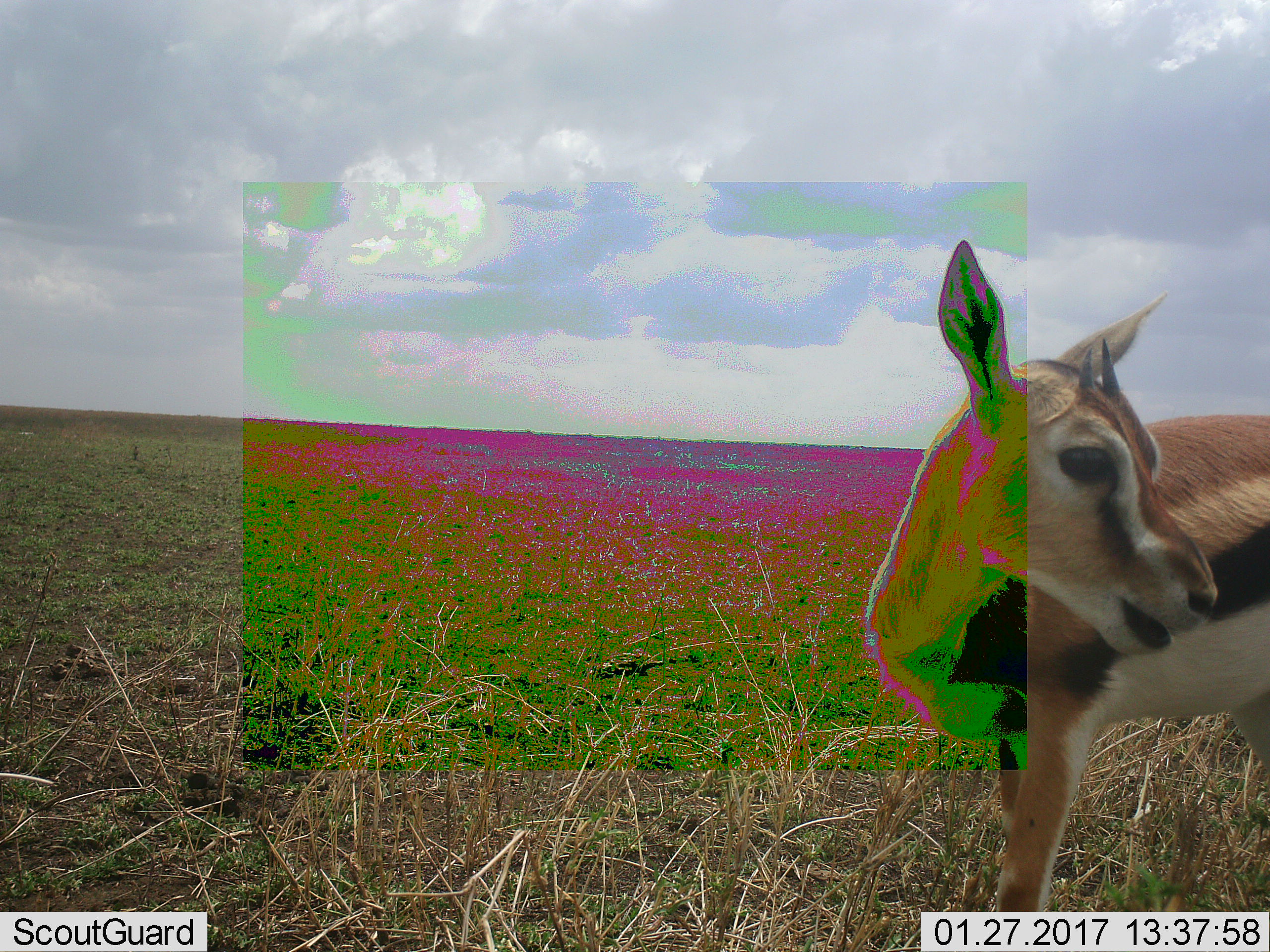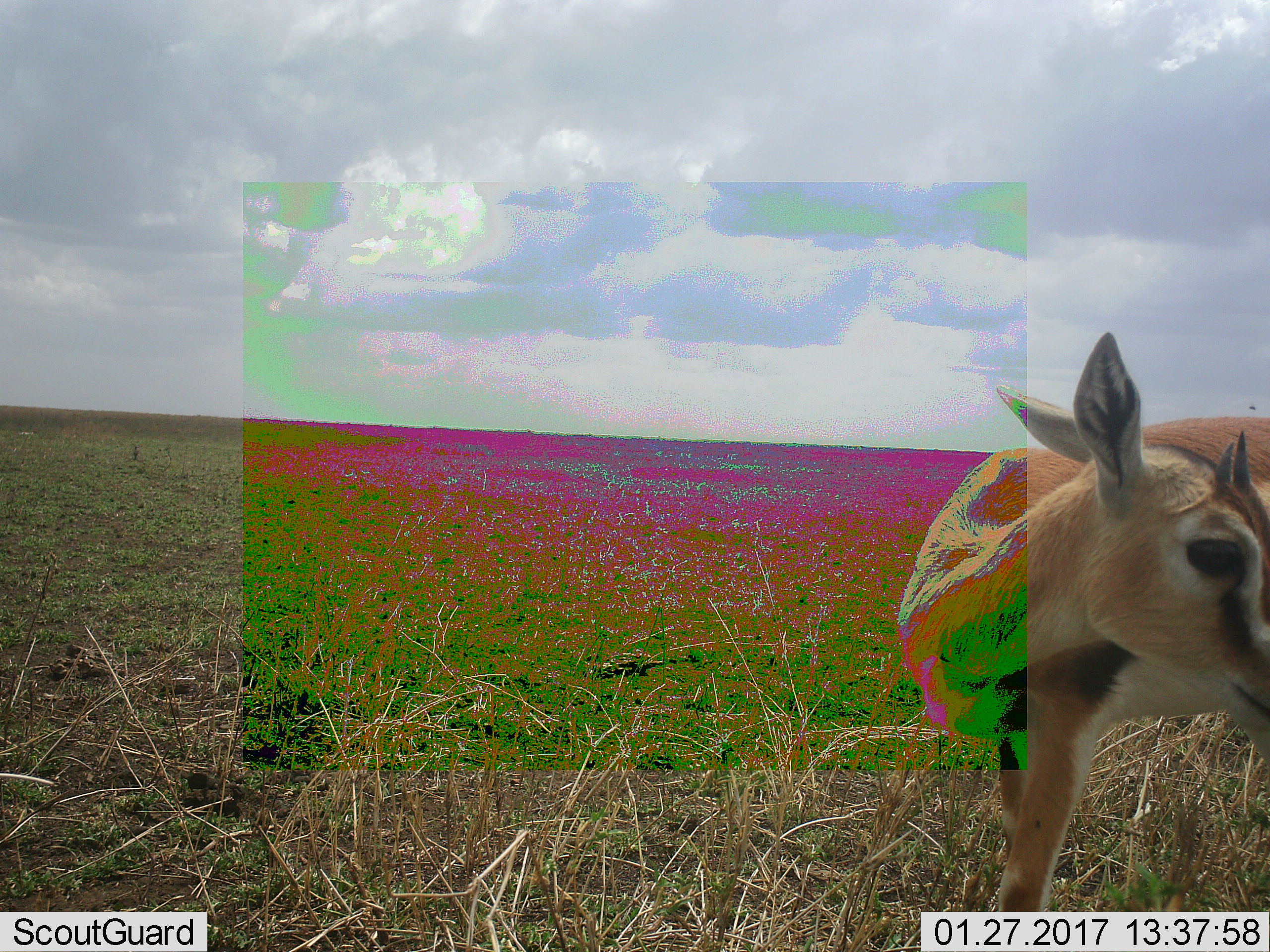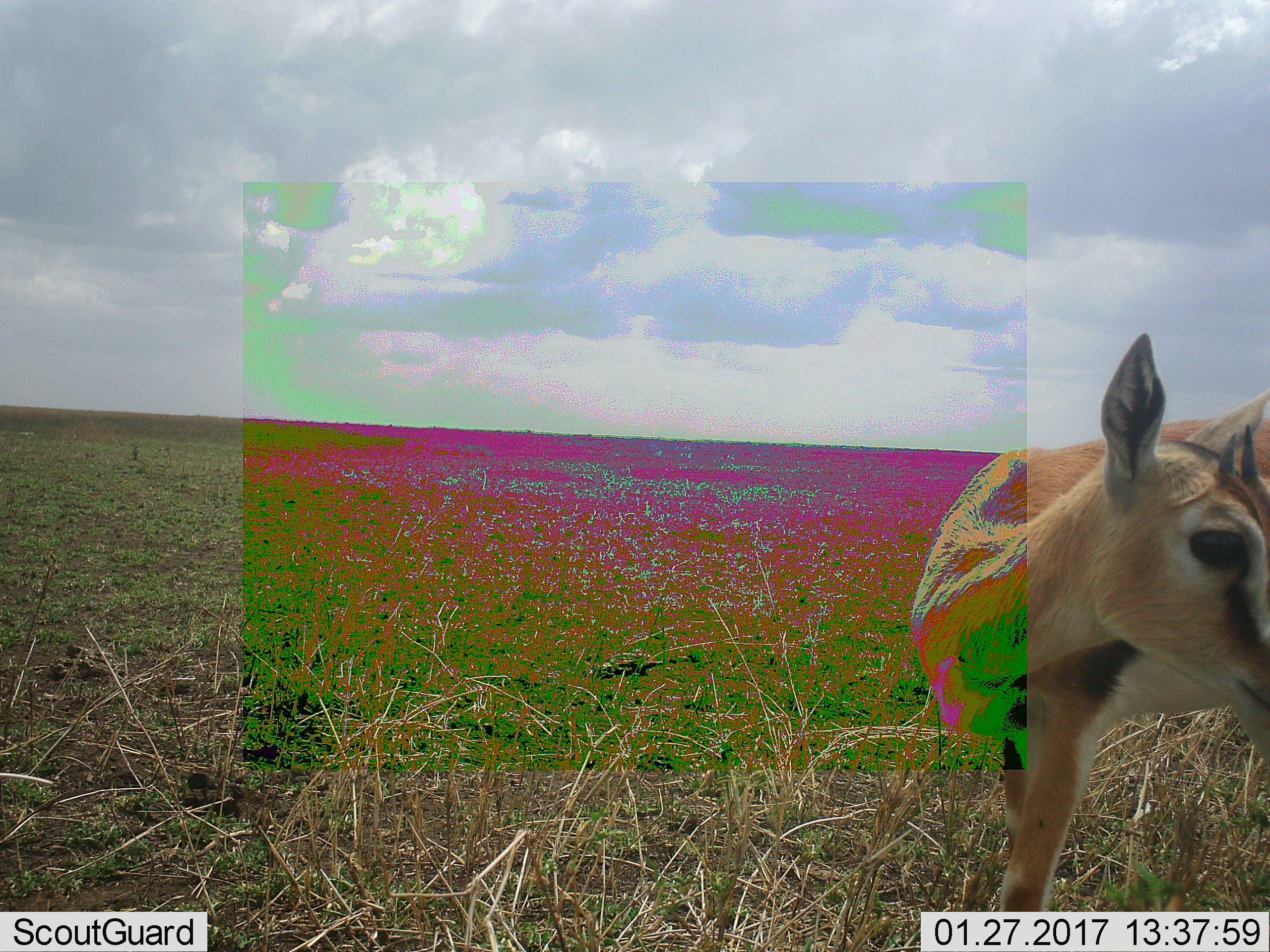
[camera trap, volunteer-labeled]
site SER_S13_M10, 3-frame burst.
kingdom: Animalia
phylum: Chordata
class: Mammalia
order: Artiodactyla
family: Bovidae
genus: Eudorcas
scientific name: Eudorcas thomsonii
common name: thomson's gazelle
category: gazellethomsons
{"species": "gazellethomsons (thomson's gazelle) (Eudorcas thomsonii)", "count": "1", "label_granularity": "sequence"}